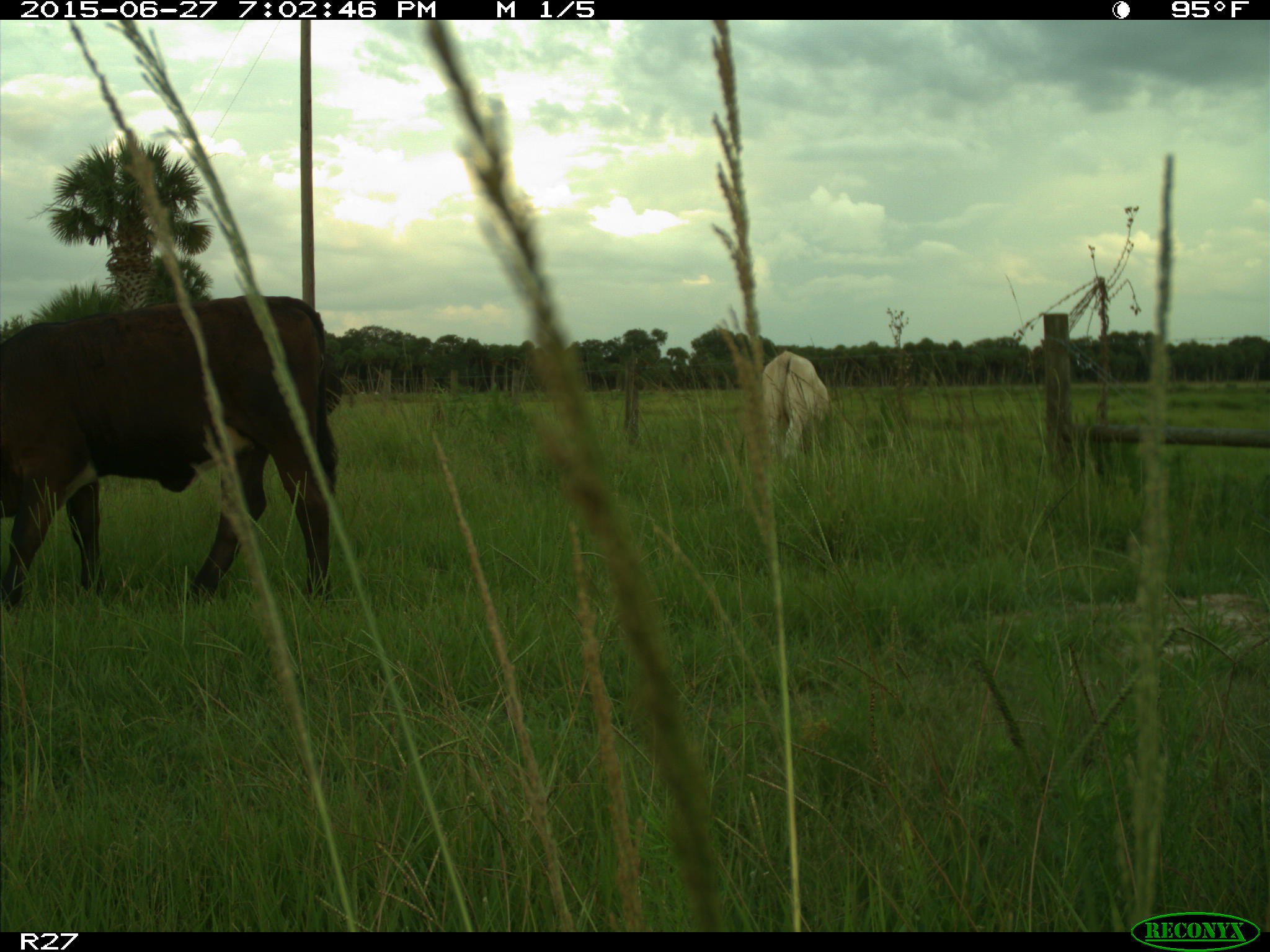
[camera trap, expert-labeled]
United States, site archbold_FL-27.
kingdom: Animalia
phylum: Chordata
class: Mammalia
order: Artiodactyla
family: Bovidae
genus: Bos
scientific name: Bos taurus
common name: domestic cow